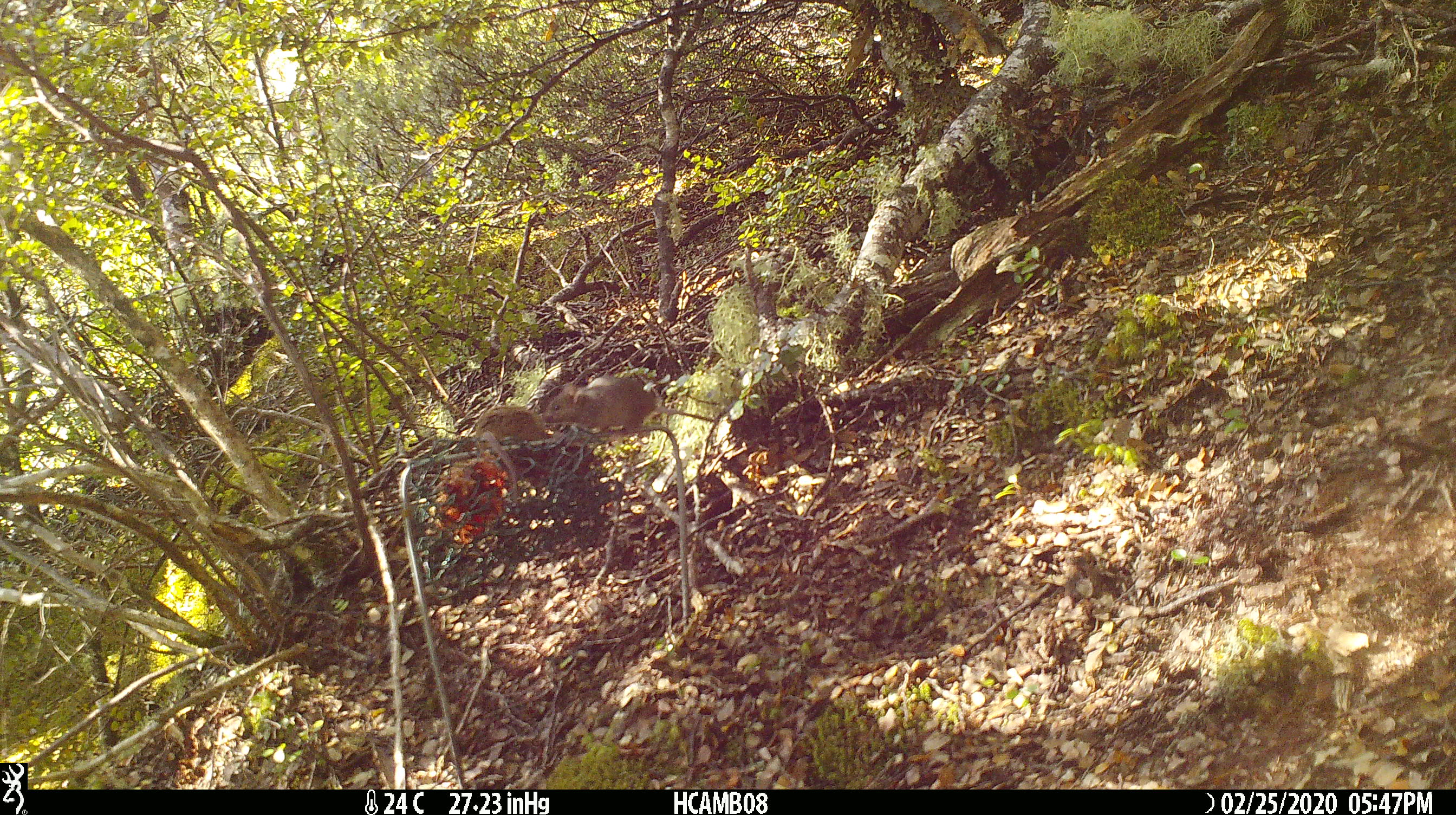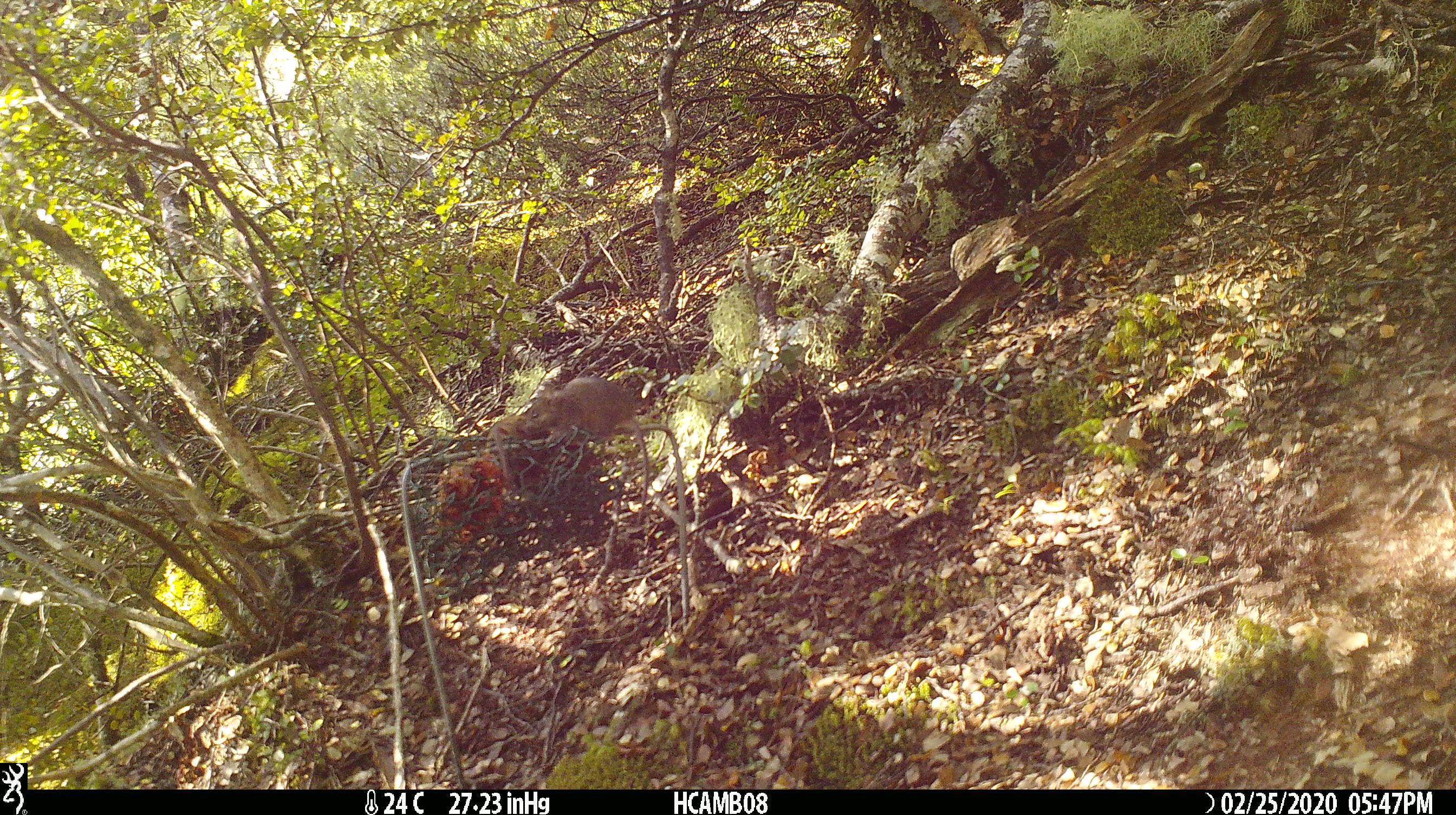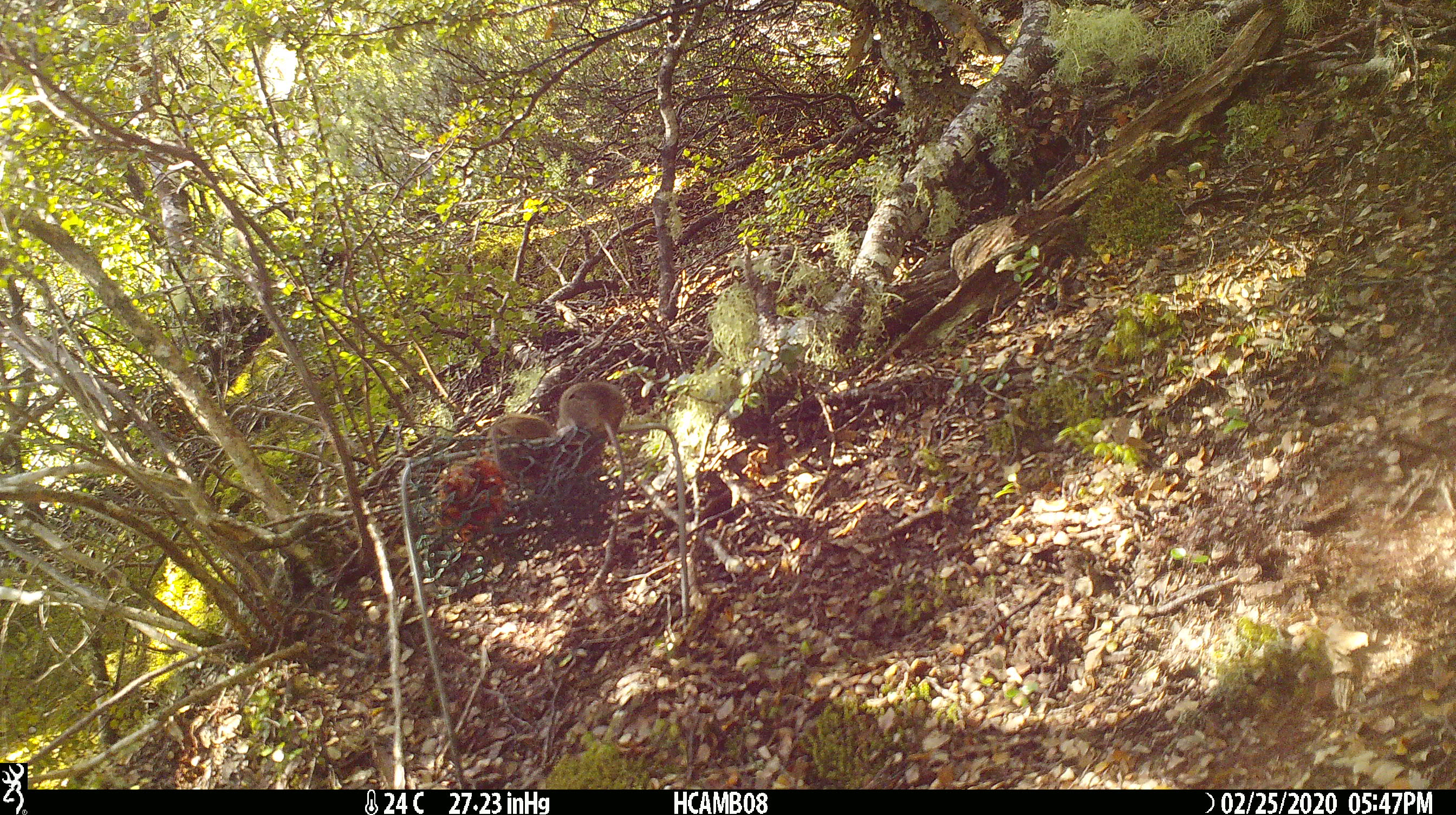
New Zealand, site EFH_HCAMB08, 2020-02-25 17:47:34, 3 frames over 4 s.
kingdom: Animalia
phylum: Chordata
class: Mammalia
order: Rodentia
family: Muridae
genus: Mus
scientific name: Mus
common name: mouse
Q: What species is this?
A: Mouse (Mus).